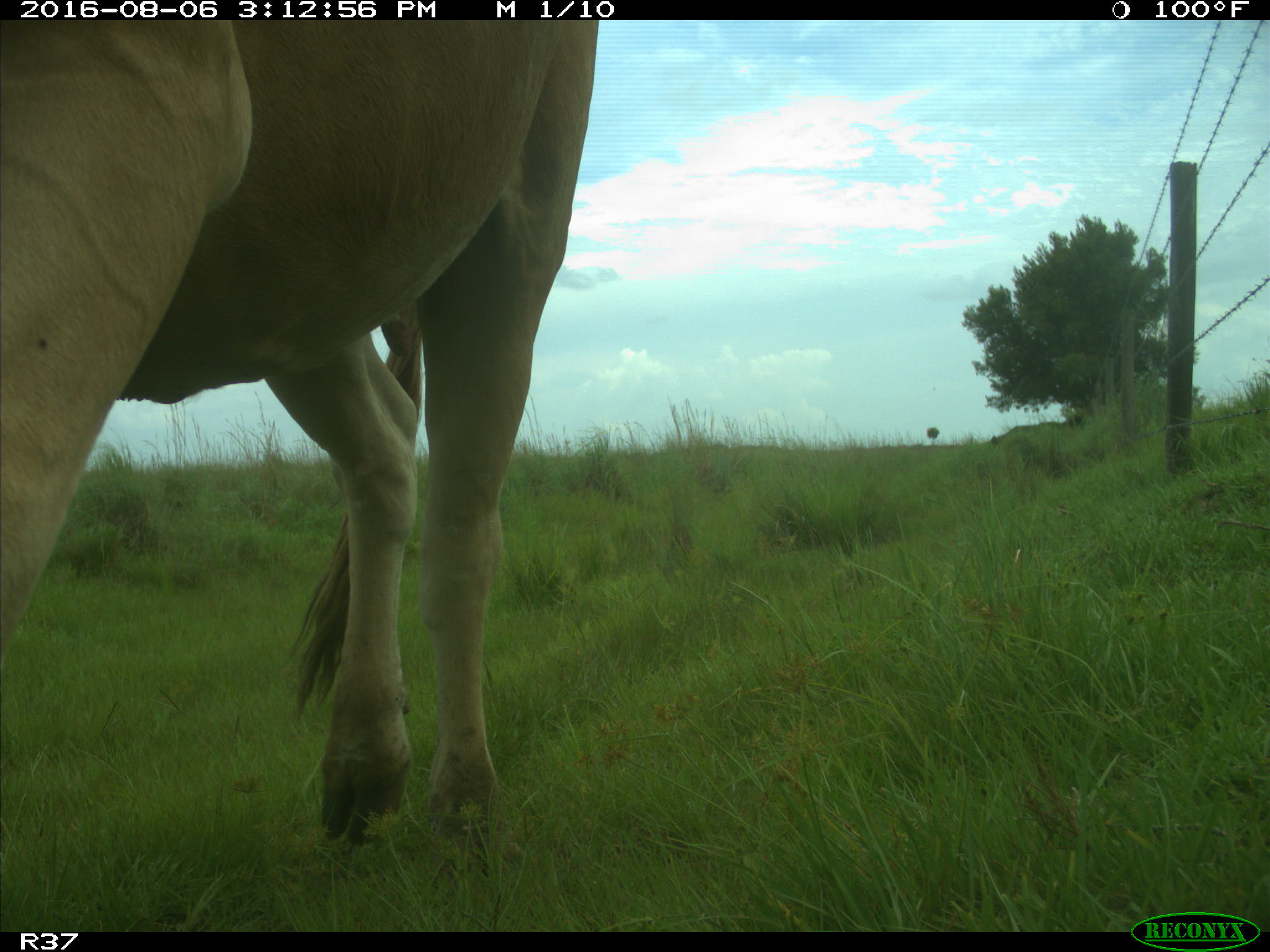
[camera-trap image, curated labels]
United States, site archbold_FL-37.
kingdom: Animalia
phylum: Chordata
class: Mammalia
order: Artiodactyla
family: Bovidae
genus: Bos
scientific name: Bos taurus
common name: domestic cow